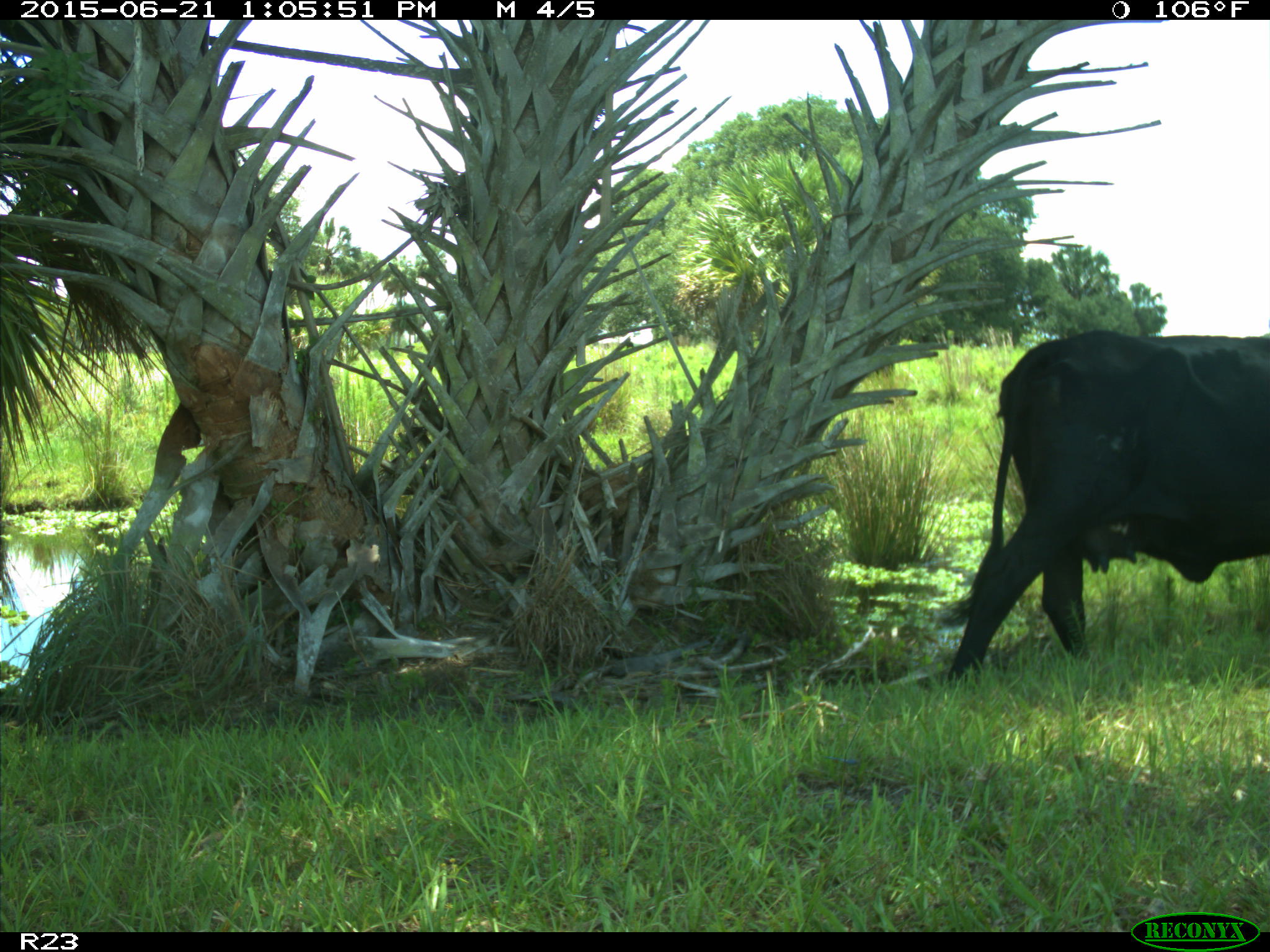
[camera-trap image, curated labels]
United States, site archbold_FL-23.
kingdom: Animalia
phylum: Chordata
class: Mammalia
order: Artiodactyla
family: Bovidae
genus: Bos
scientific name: Bos taurus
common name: domestic cow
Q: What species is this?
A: Bos taurus (domestic cow).